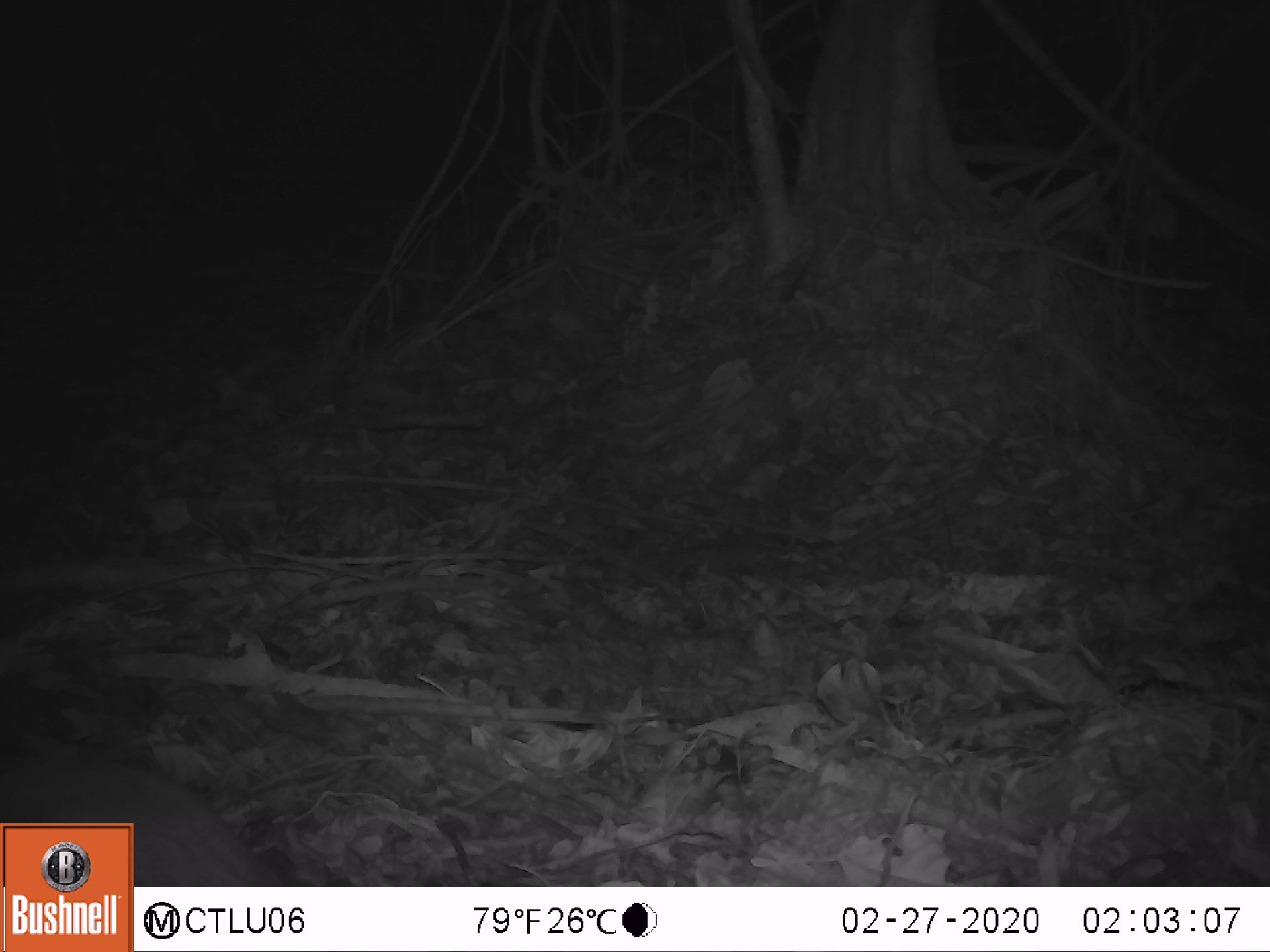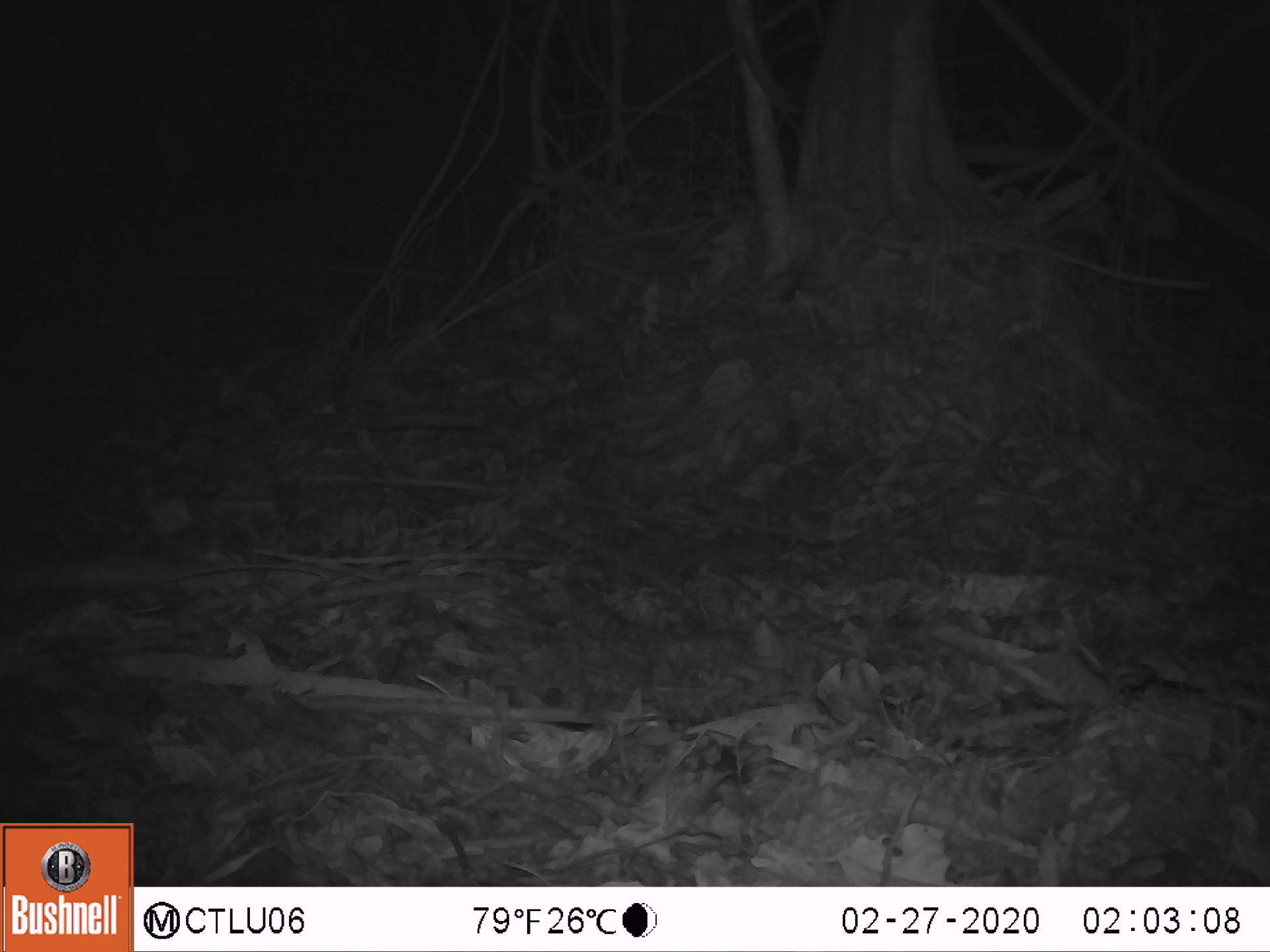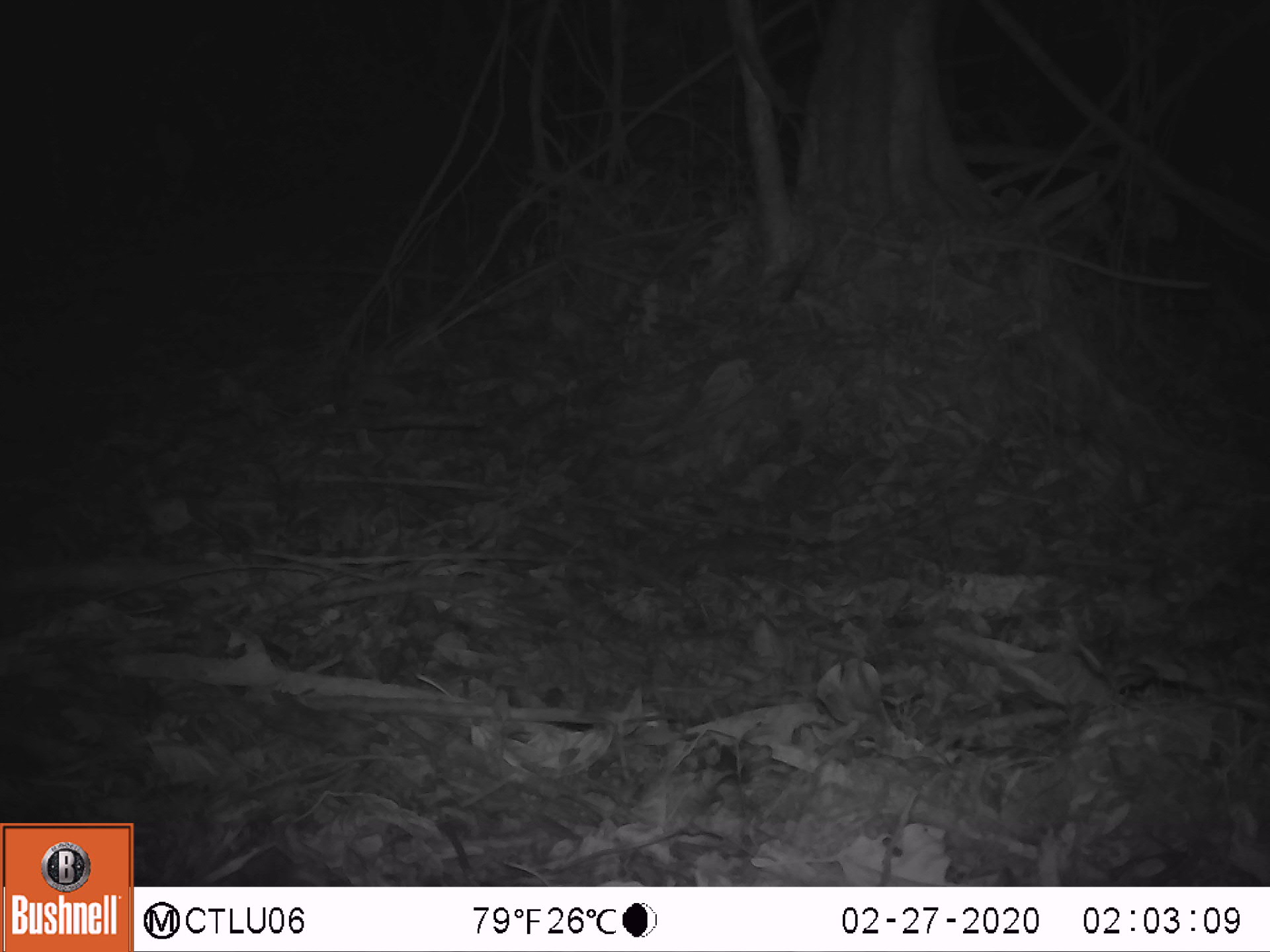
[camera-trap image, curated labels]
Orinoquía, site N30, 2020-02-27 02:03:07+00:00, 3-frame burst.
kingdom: Animalia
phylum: Chordata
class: Mammalia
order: Rodentia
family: Cuniculidae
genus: Cuniculus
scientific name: Cuniculus paca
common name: spotted paca